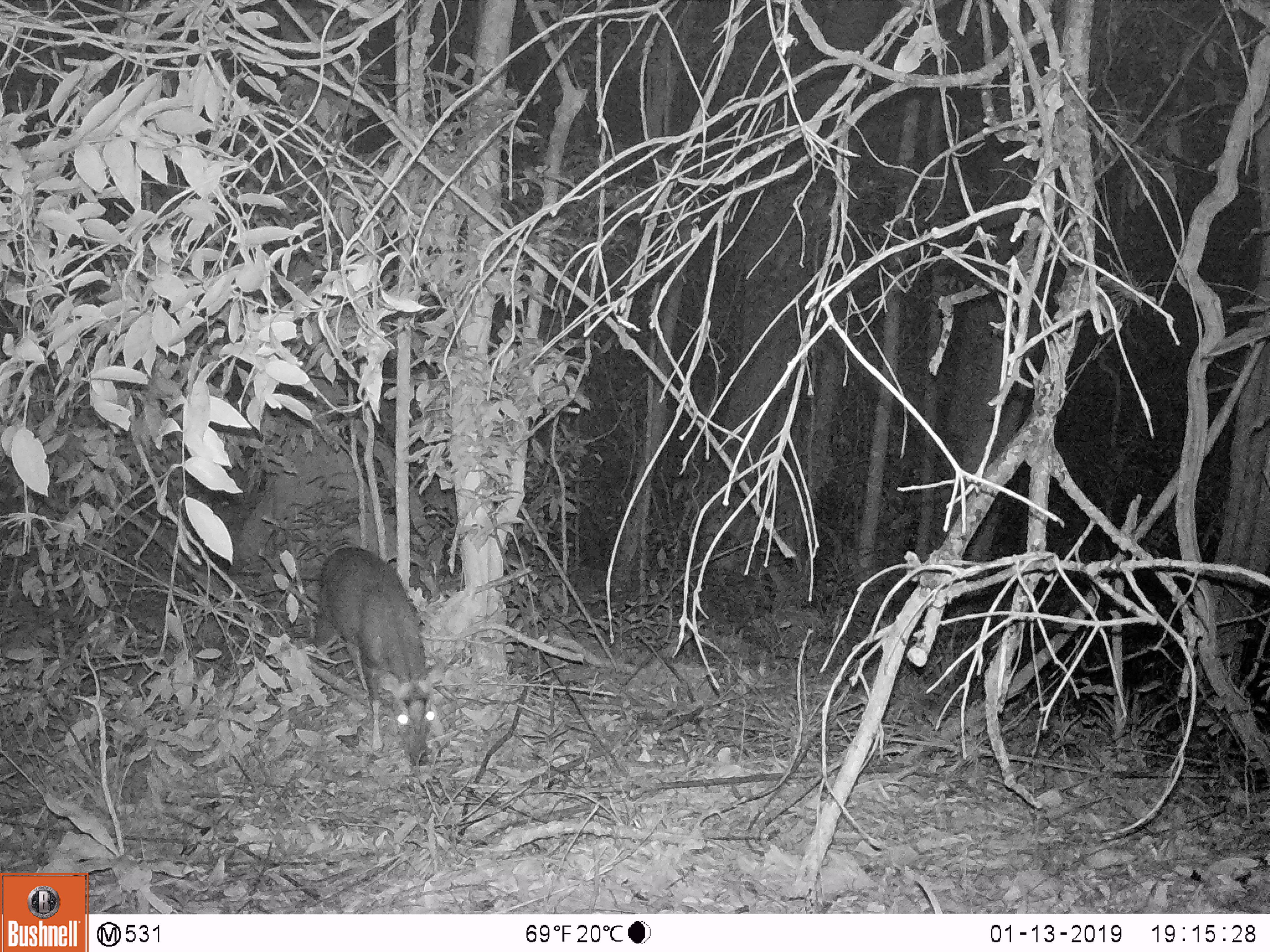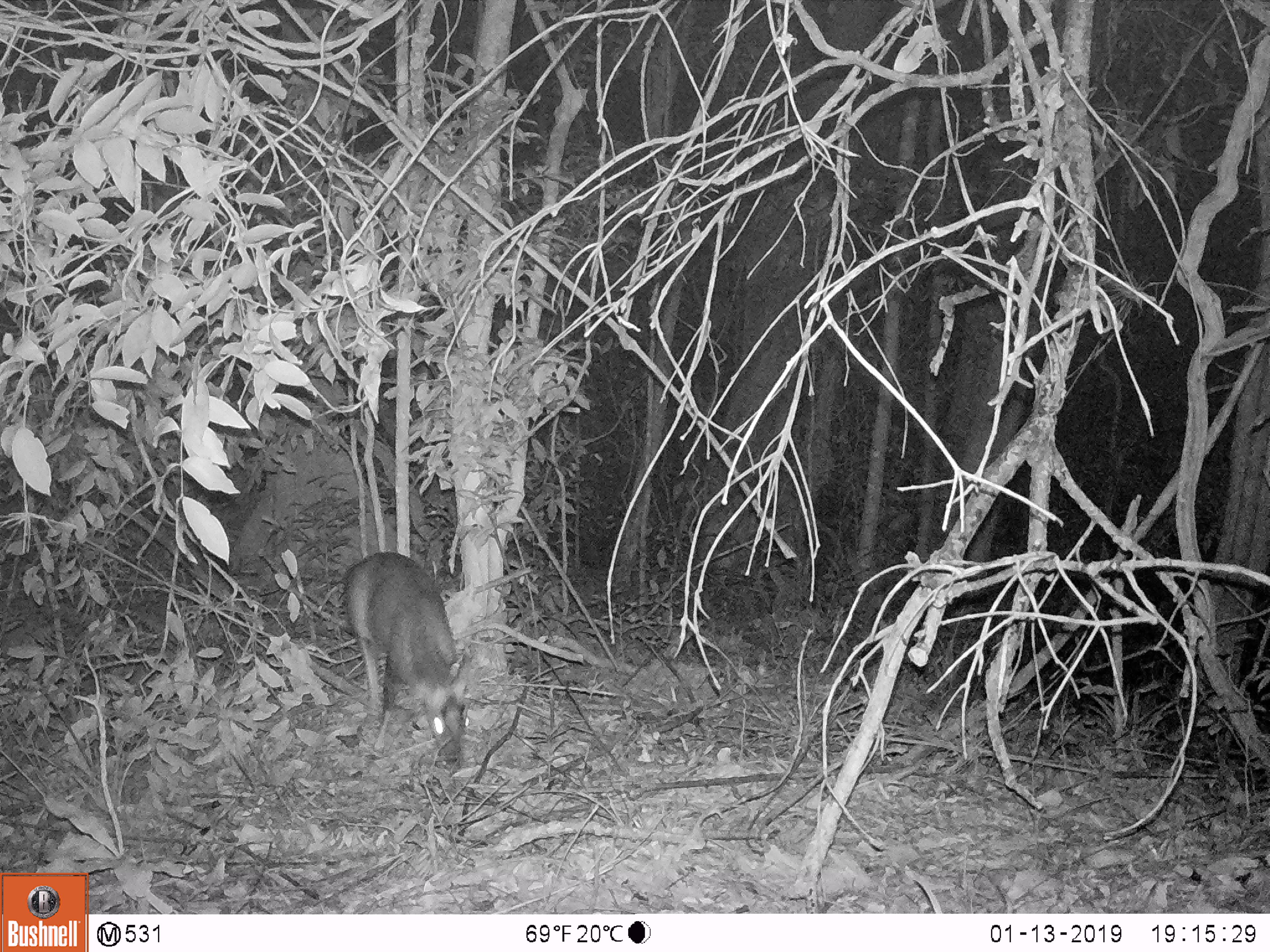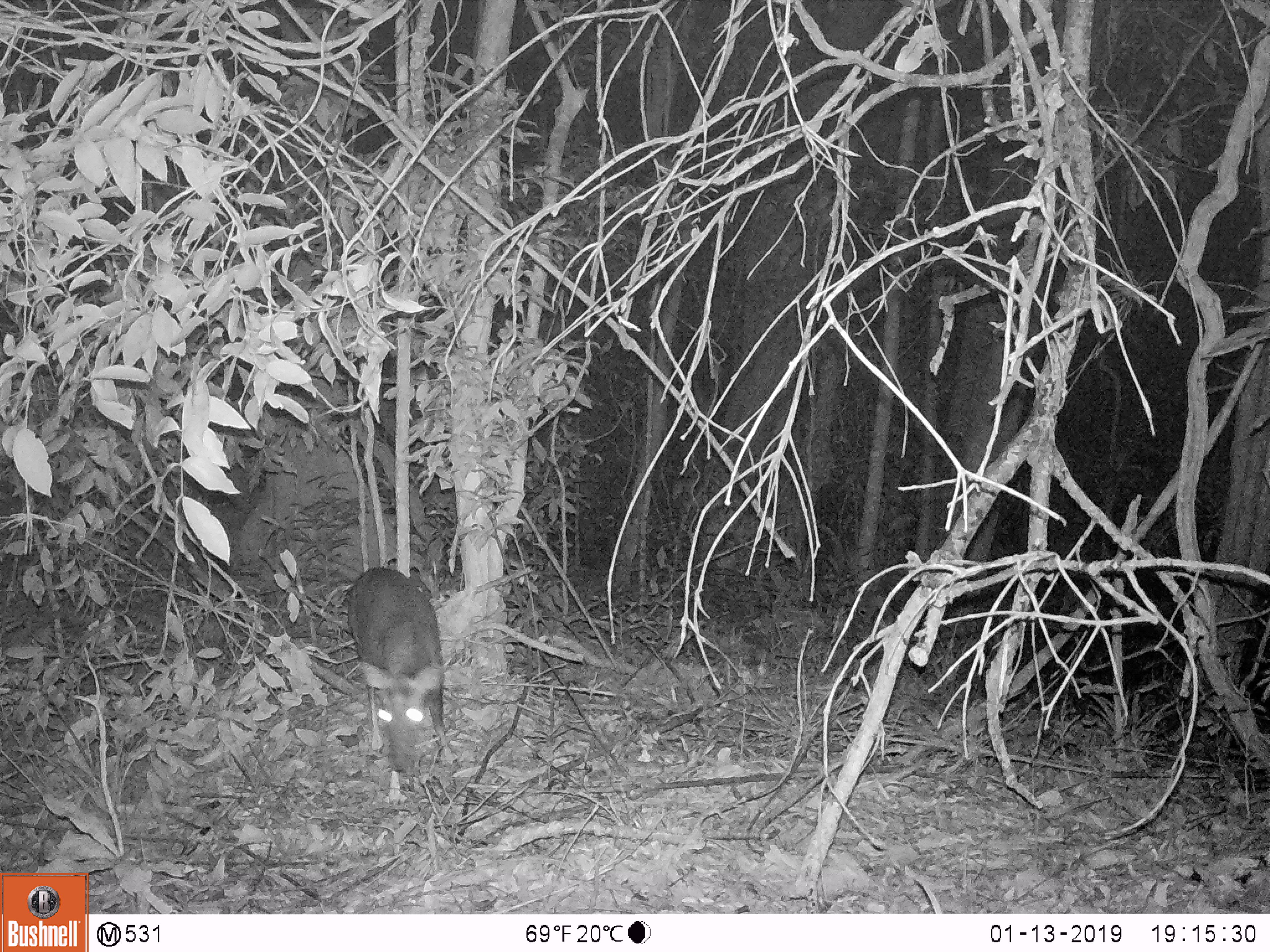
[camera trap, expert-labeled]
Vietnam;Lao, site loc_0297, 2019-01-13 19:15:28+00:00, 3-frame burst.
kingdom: Animalia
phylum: Chordata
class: Mammalia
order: Artiodactyla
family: Cervidae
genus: Muntiacus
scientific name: Muntiacus rooseveltorum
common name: roosevelt's muntjac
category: roosevelts muntjac group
Roosevelts muntjac group (roosevelt's muntjac) (Muntiacus rooseveltorum). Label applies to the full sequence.